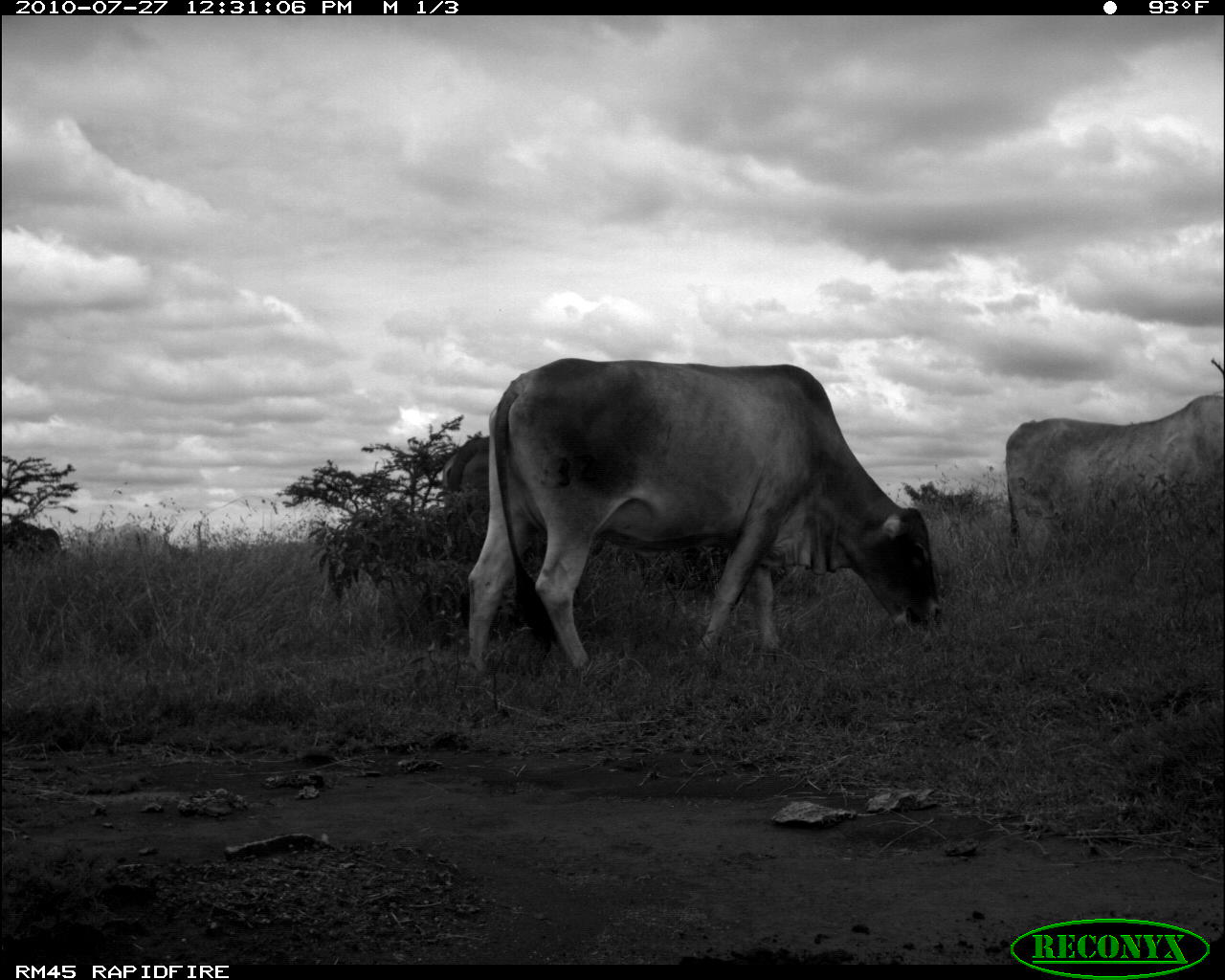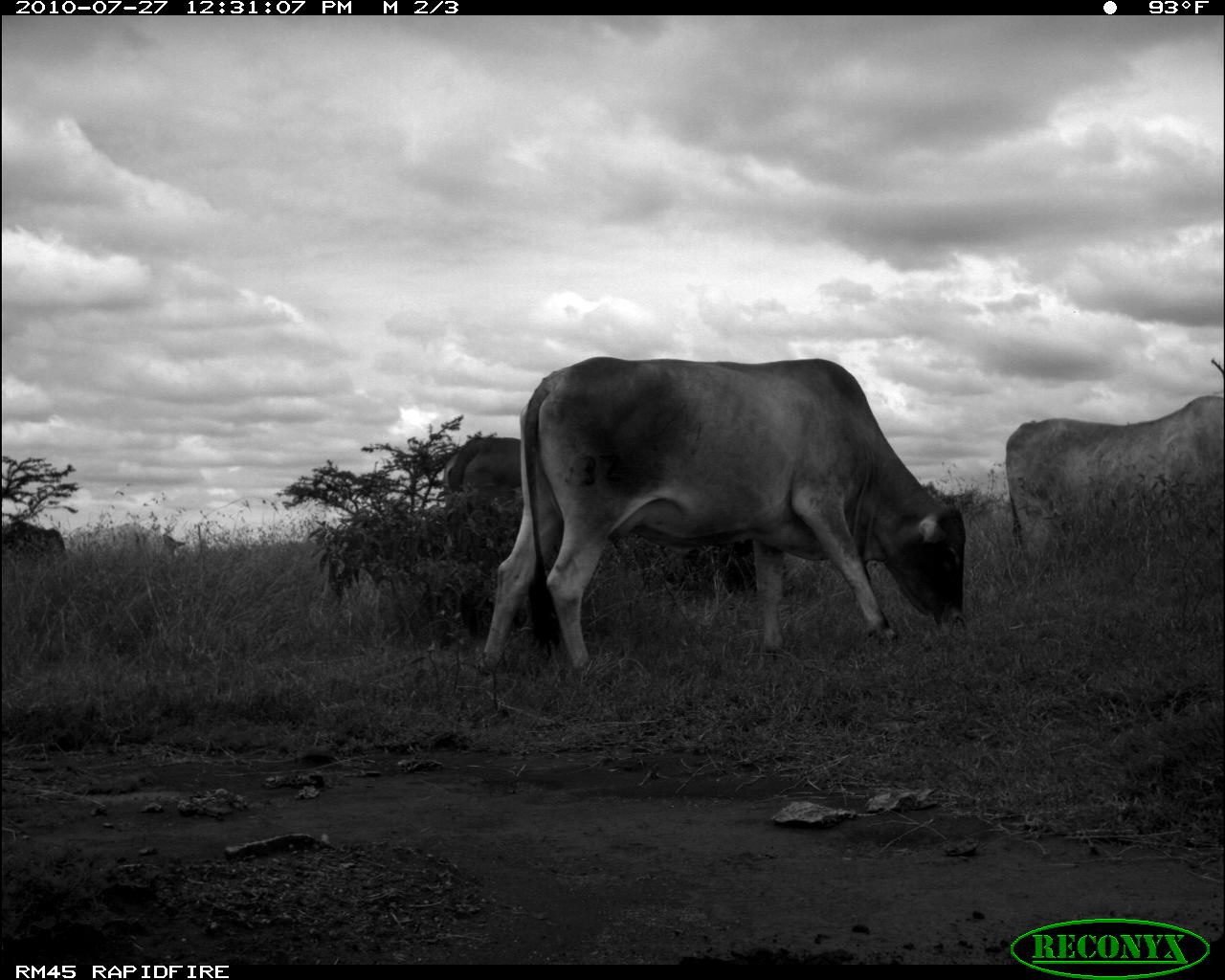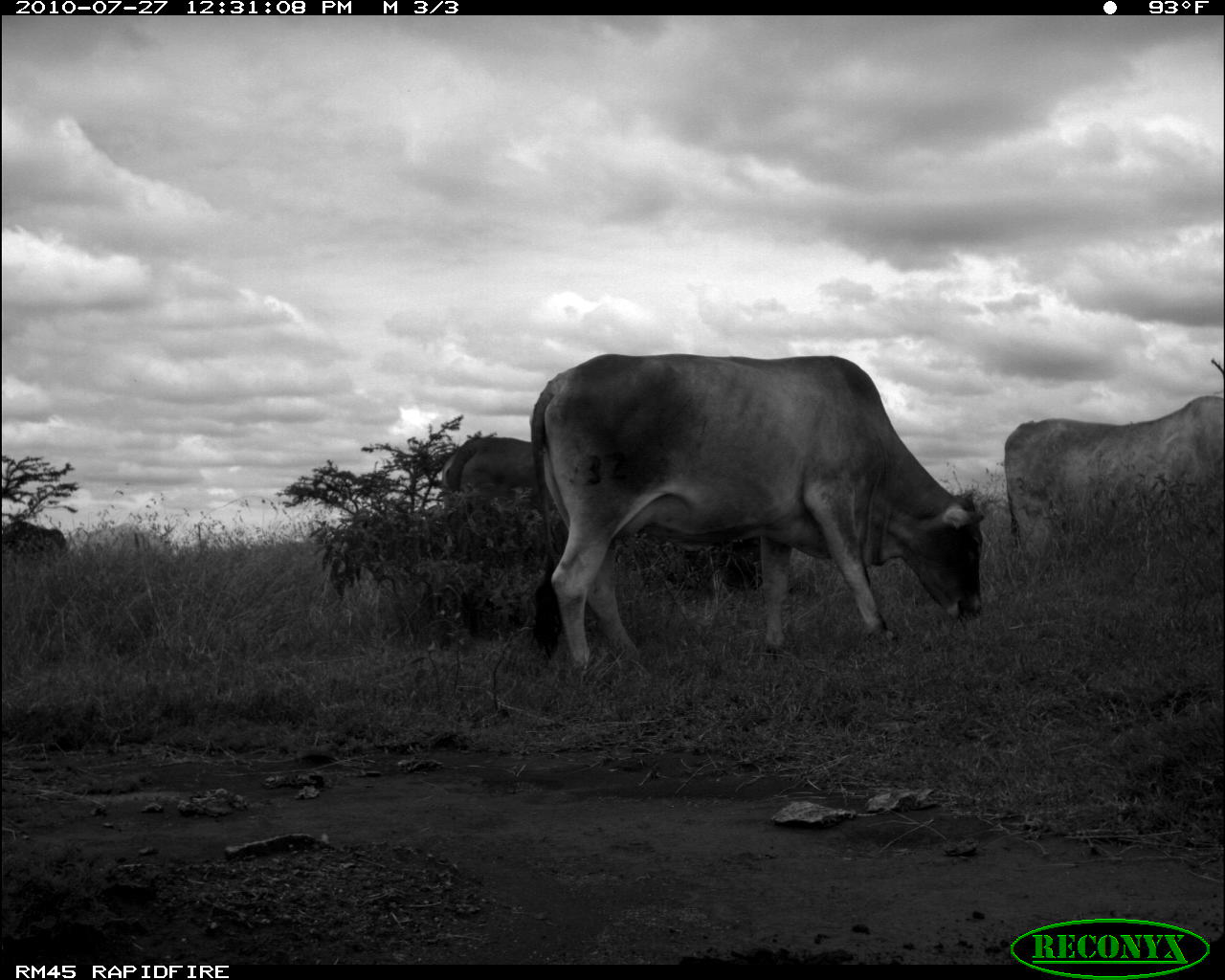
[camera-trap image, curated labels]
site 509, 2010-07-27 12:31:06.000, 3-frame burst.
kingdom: Animalia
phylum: Chordata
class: Mammalia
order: Artiodactyla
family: Bovidae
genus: Bos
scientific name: Bos taurus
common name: domestic cattle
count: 2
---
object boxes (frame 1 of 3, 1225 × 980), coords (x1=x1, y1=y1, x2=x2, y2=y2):
bos taurus: (x1=465, y1=355, x2=940, y2=670); (x1=1003, y1=394, x2=1224, y2=579); (x1=440, y1=435, x2=487, y2=559); (x1=81, y1=523, x2=172, y2=563); (x1=2, y1=520, x2=67, y2=559)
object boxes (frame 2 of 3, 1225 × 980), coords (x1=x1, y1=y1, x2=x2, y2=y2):
bos taurus: (x1=476, y1=355, x2=965, y2=670); (x1=1003, y1=394, x2=1224, y2=579); (x1=440, y1=435, x2=522, y2=542); (x1=69, y1=521, x2=186, y2=563); (x1=2, y1=519, x2=65, y2=551)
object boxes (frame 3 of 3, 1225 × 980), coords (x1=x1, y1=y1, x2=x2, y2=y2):
bos taurus: (x1=528, y1=353, x2=982, y2=670); (x1=1003, y1=394, x2=1224, y2=579); (x1=440, y1=435, x2=555, y2=515); (x1=68, y1=522, x2=168, y2=557); (x1=2, y1=519, x2=66, y2=553)